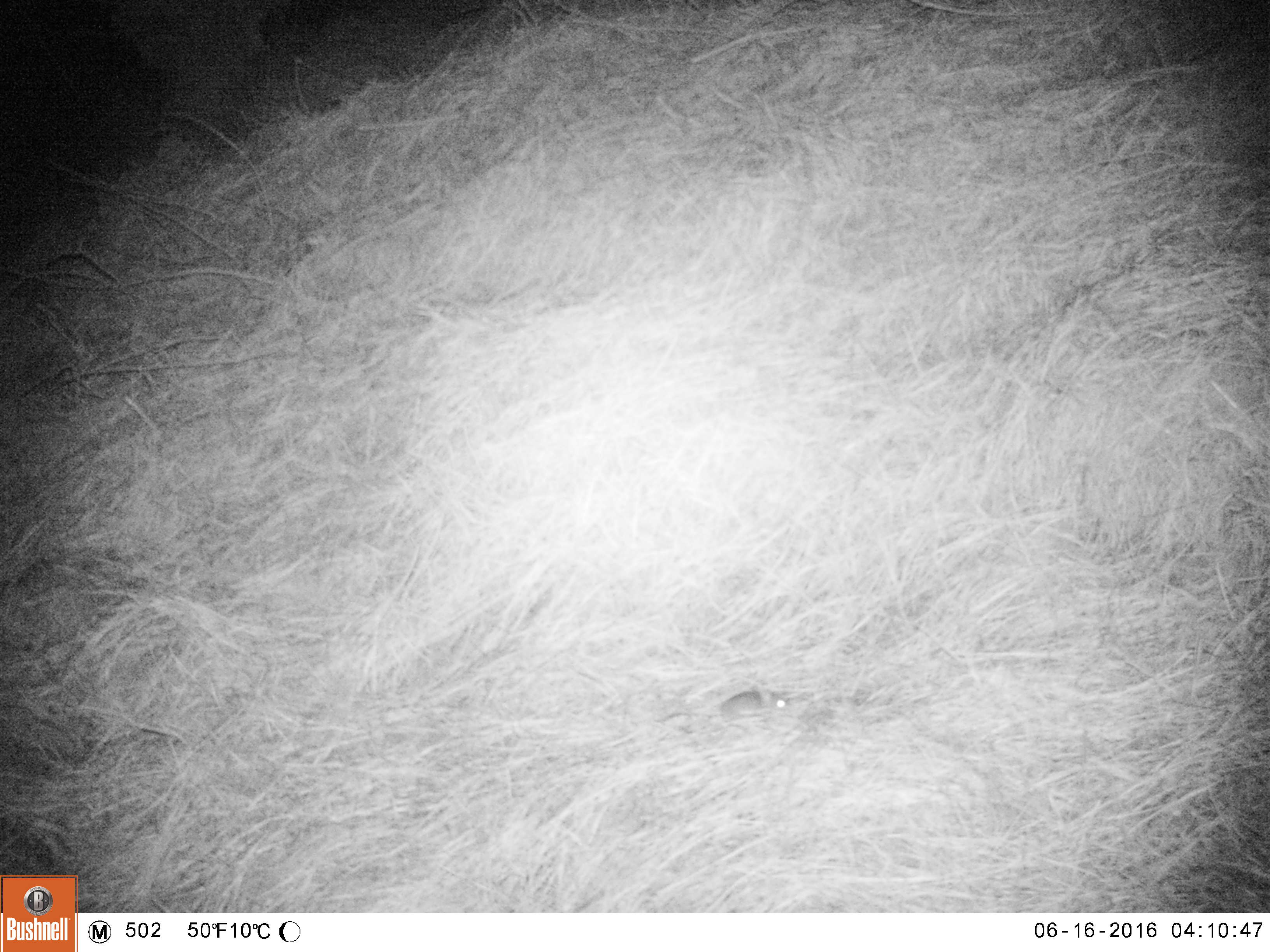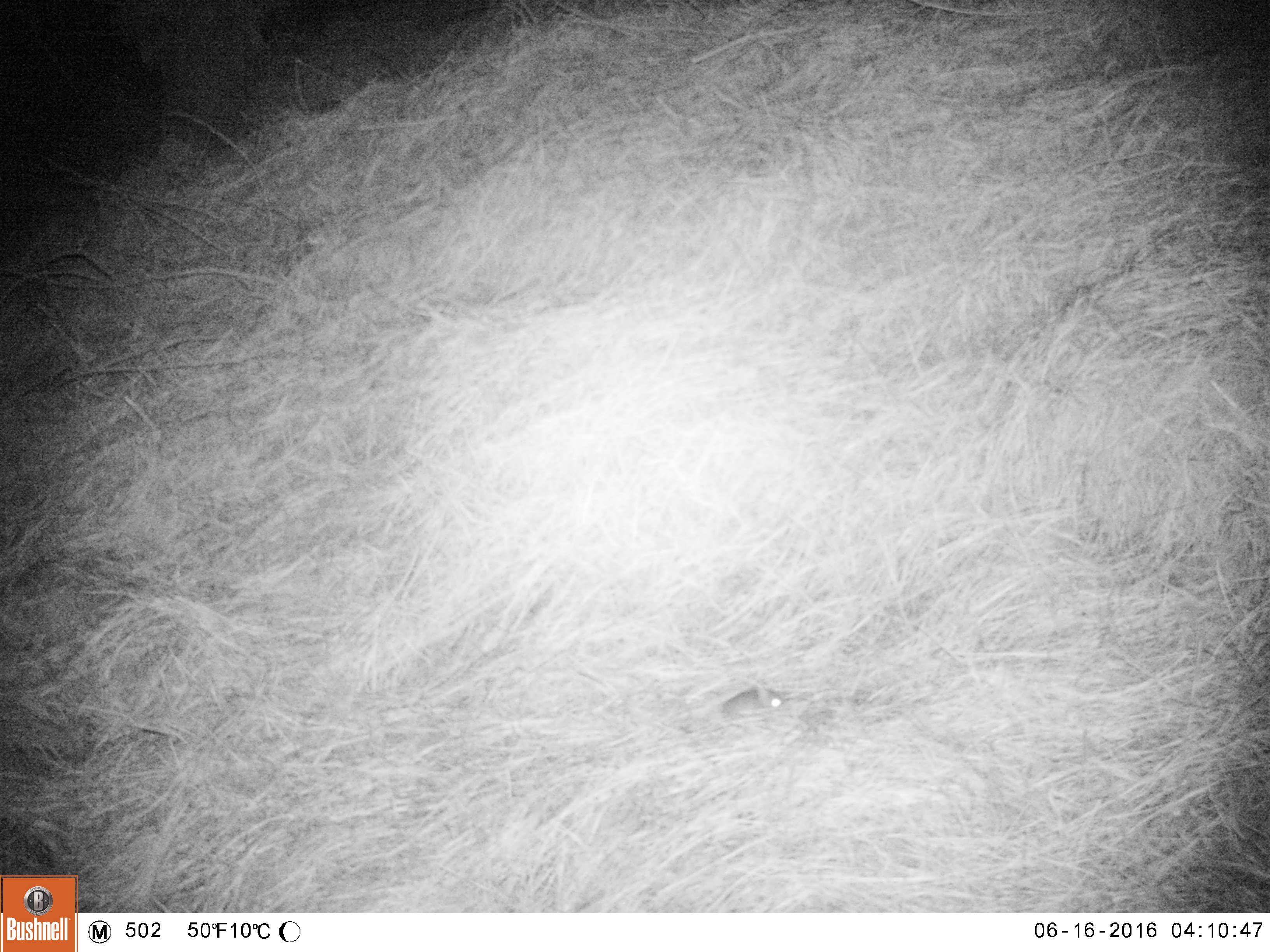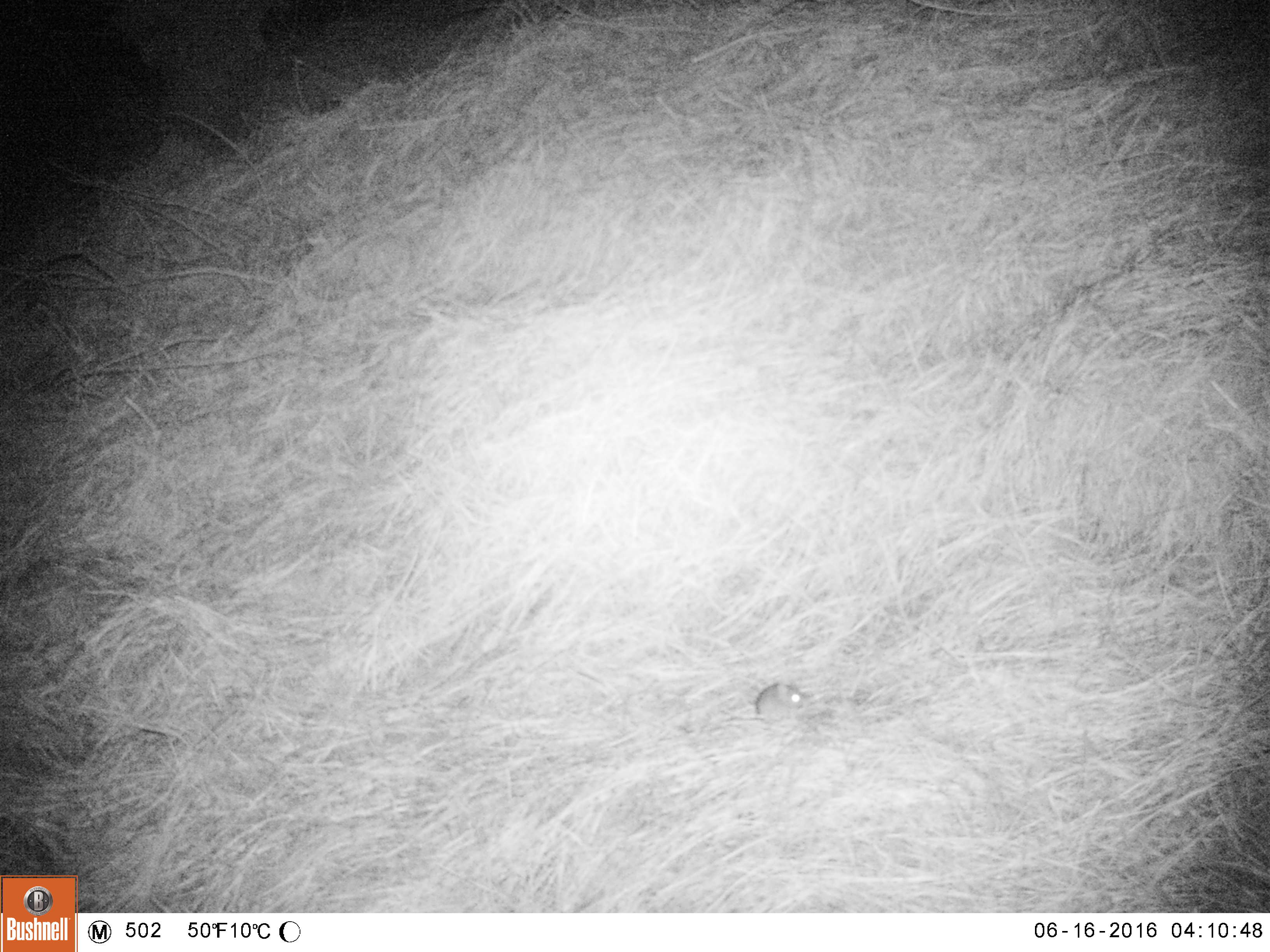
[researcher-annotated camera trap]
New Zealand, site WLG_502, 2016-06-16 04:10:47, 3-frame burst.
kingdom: Animalia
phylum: Chordata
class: Mammalia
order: Rodentia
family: Muridae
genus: Mus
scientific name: Mus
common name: mouse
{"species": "mouse (Mus)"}